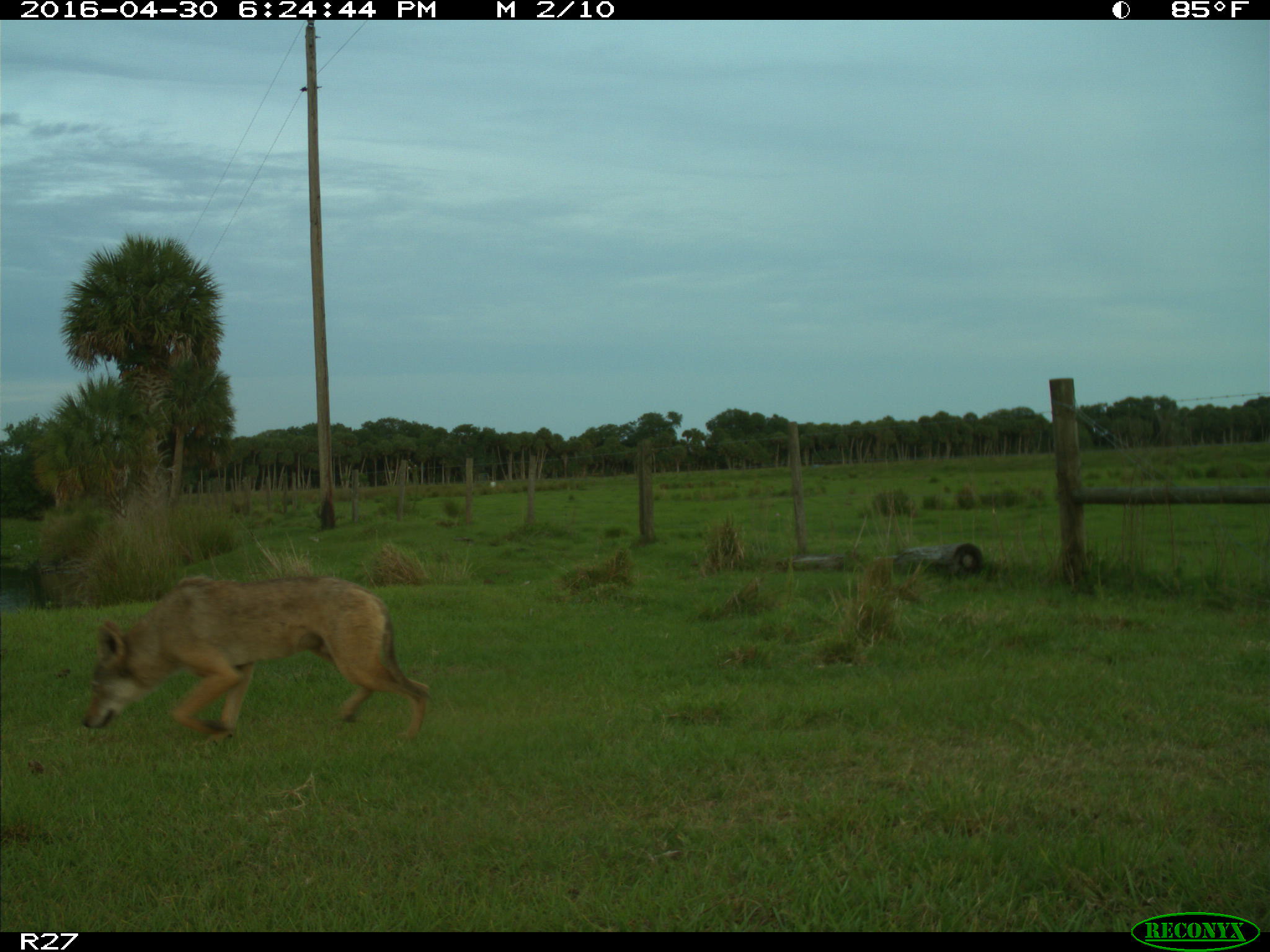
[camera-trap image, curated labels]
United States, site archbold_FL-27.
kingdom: Animalia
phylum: Chordata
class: Mammalia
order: Carnivora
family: Canidae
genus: Canis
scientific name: Canis latrans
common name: coyote